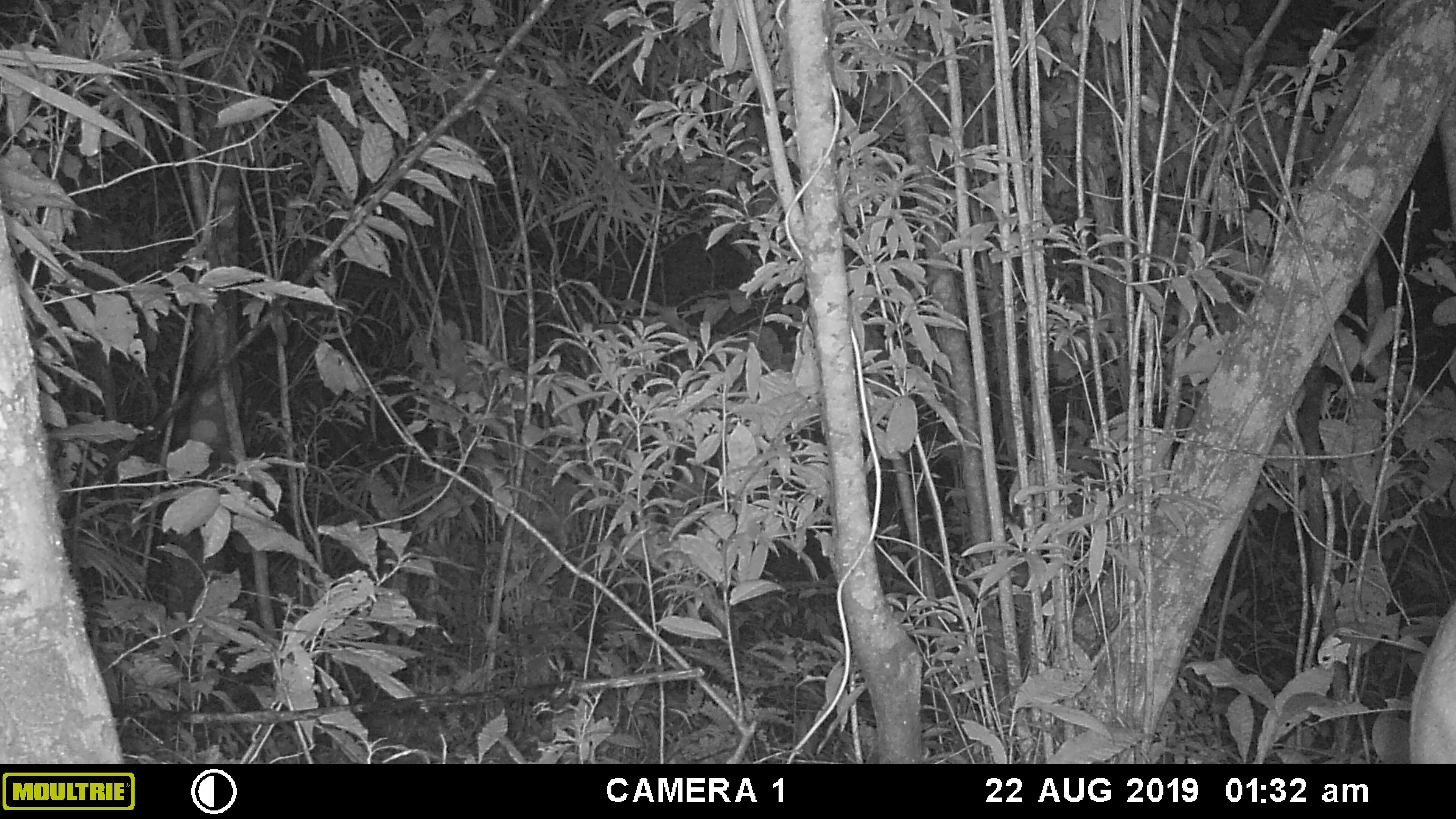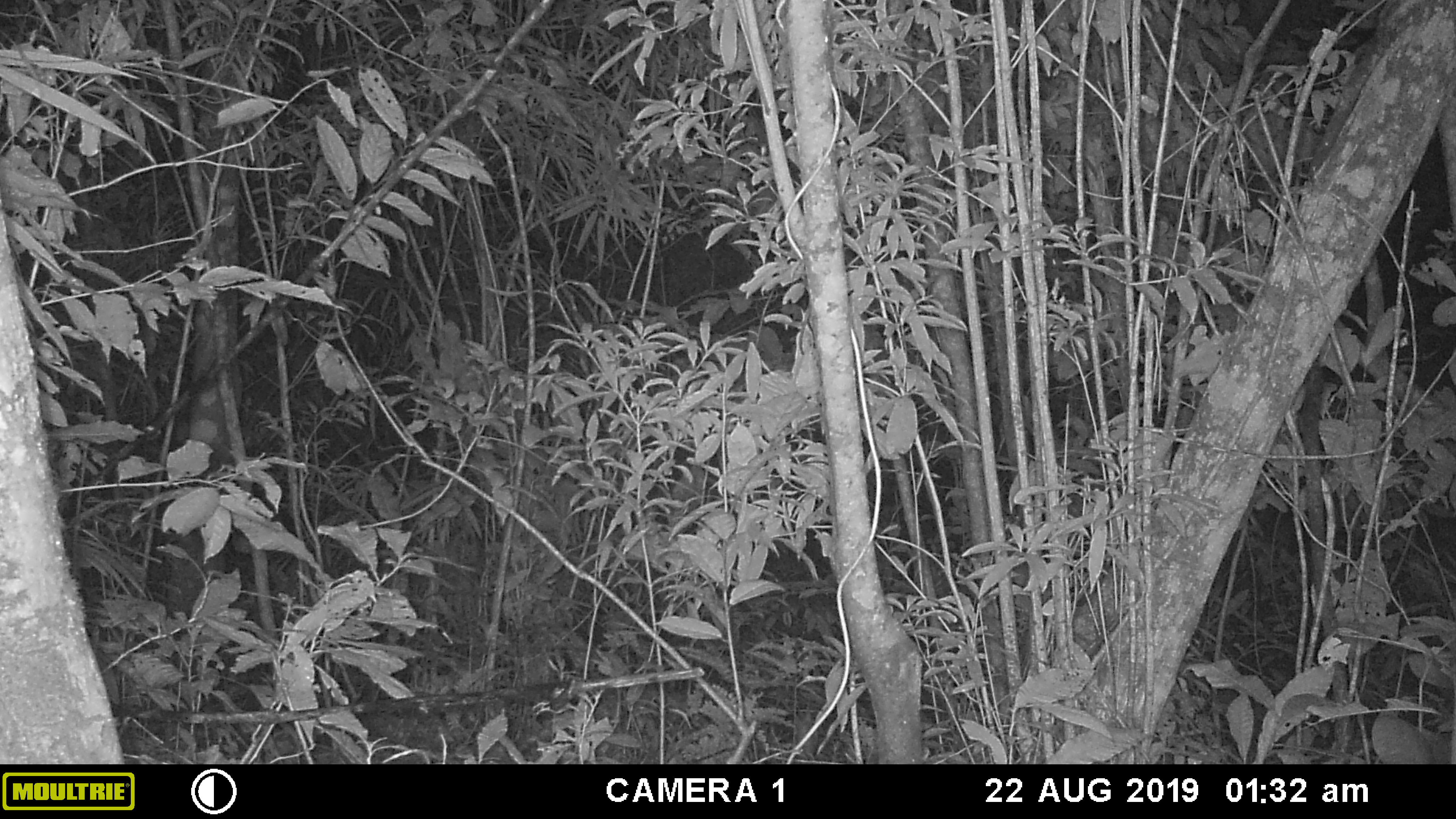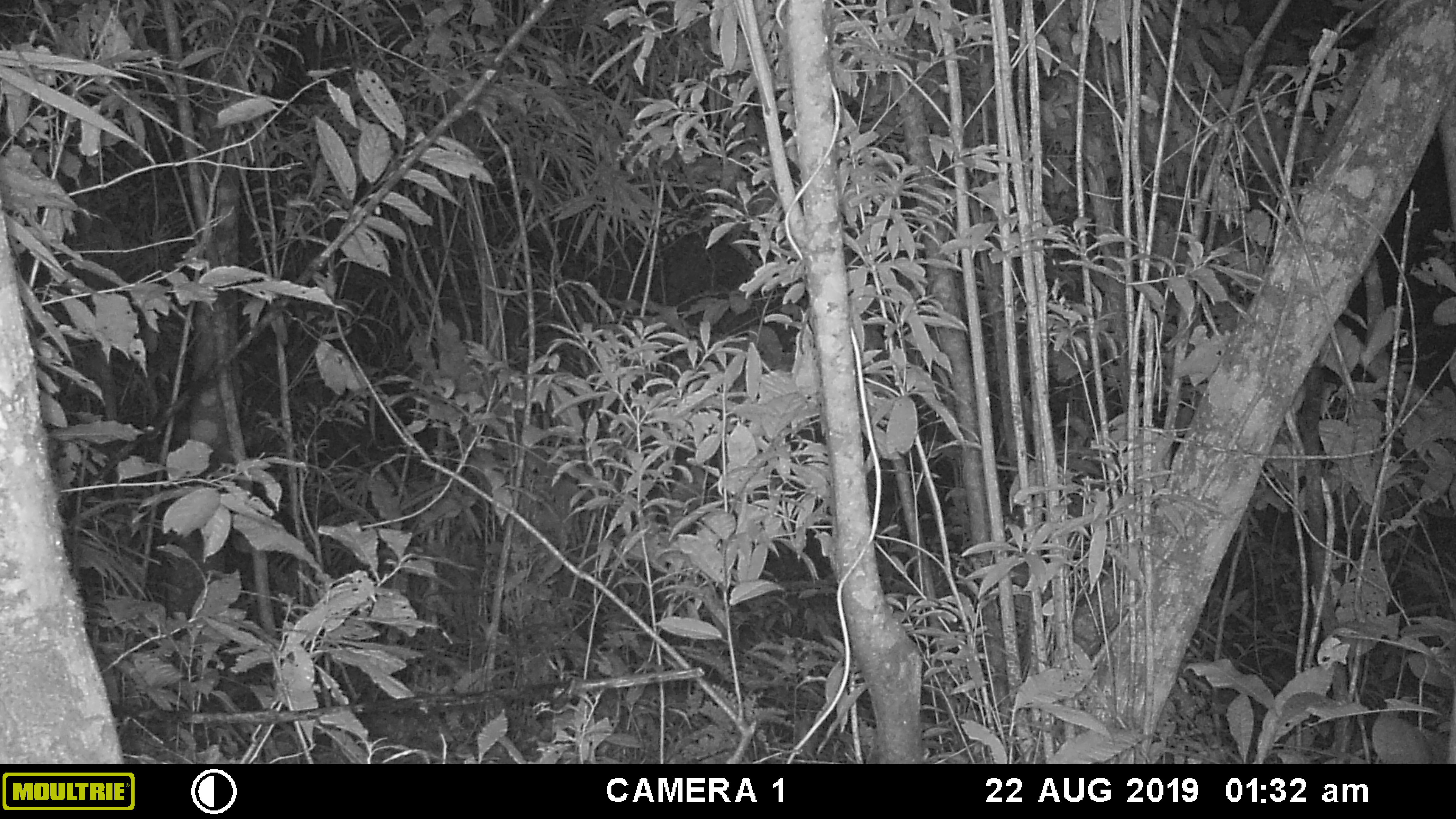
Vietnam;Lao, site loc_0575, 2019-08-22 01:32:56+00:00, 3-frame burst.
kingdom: Animalia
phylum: Chordata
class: Mammalia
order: Artiodactyla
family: Cervidae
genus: Muntiacus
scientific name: Muntiacus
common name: muntjacs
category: unidentified muntjac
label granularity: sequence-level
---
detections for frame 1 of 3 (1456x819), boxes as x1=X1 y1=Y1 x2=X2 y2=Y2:
unidentified muntjac: x1=1407 y1=600 x2=1456 y2=764